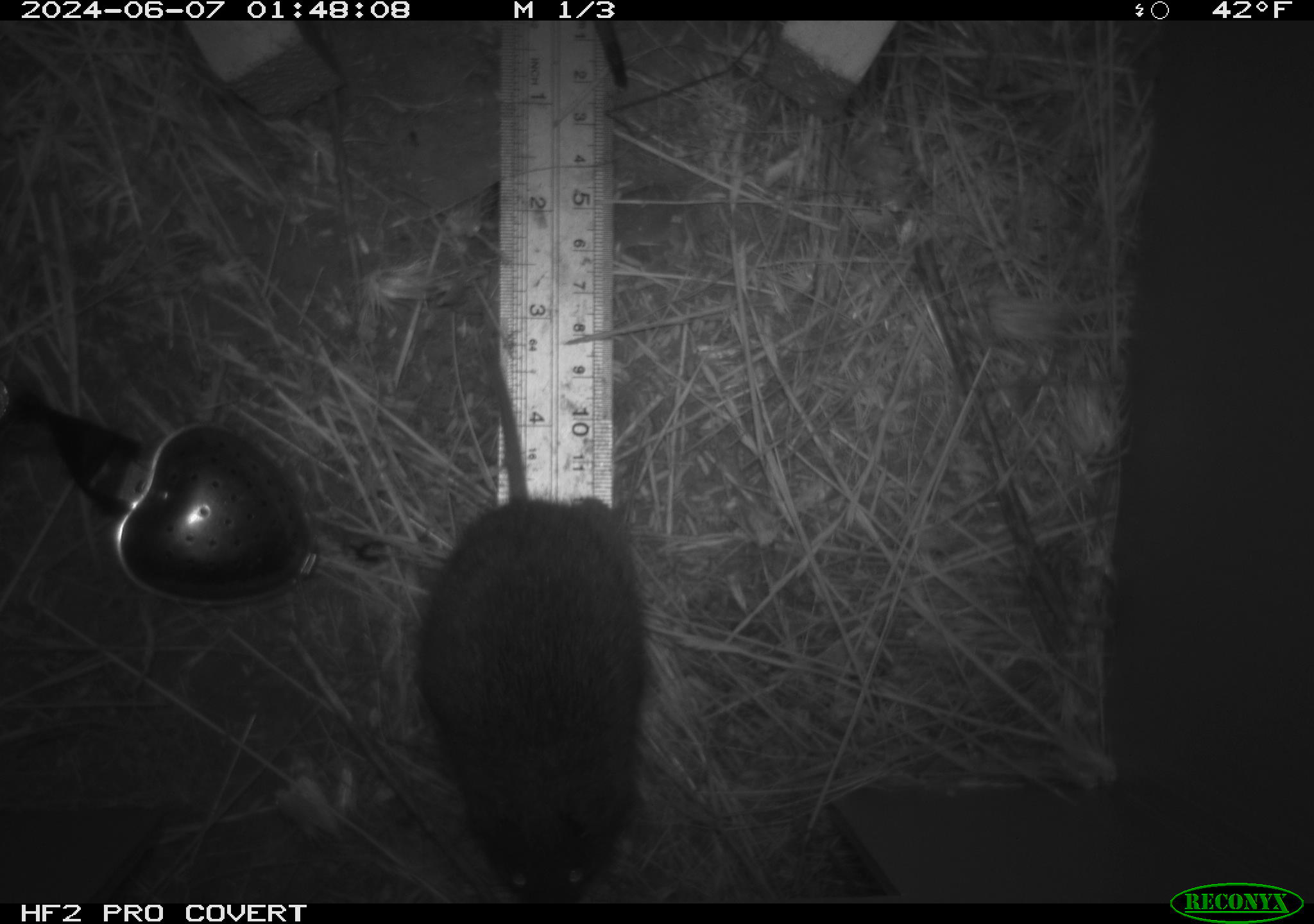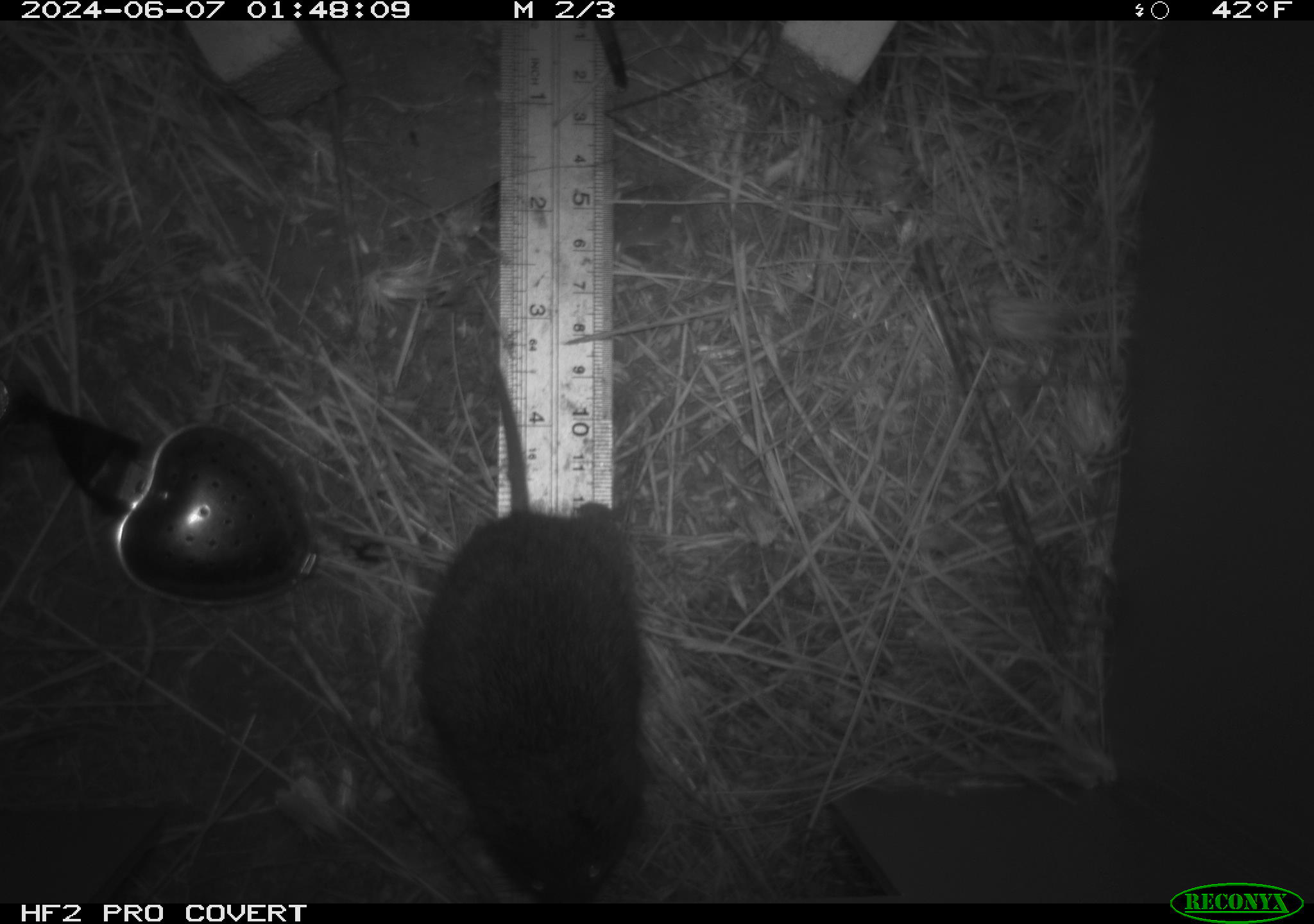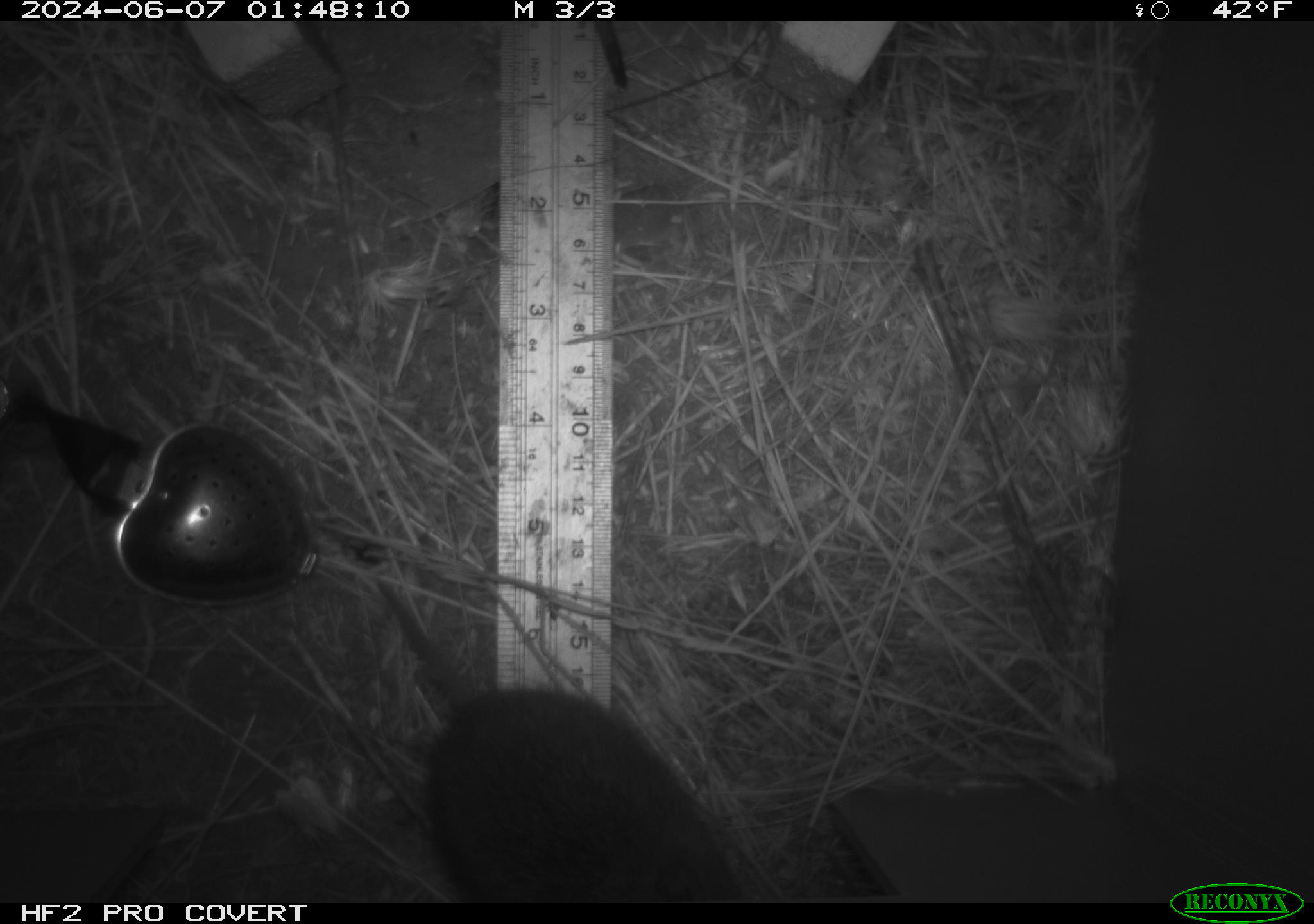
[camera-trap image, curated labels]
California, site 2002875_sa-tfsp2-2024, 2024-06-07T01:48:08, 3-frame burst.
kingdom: Animalia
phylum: Chordata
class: Mammalia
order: Rodentia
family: Cricetidae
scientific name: Arvicolinae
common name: voles, lemmings, and muskrats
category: arvicolinae subfamily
Arvicolinae subfamily (voles, lemmings, and muskrats) (Arvicolinae).